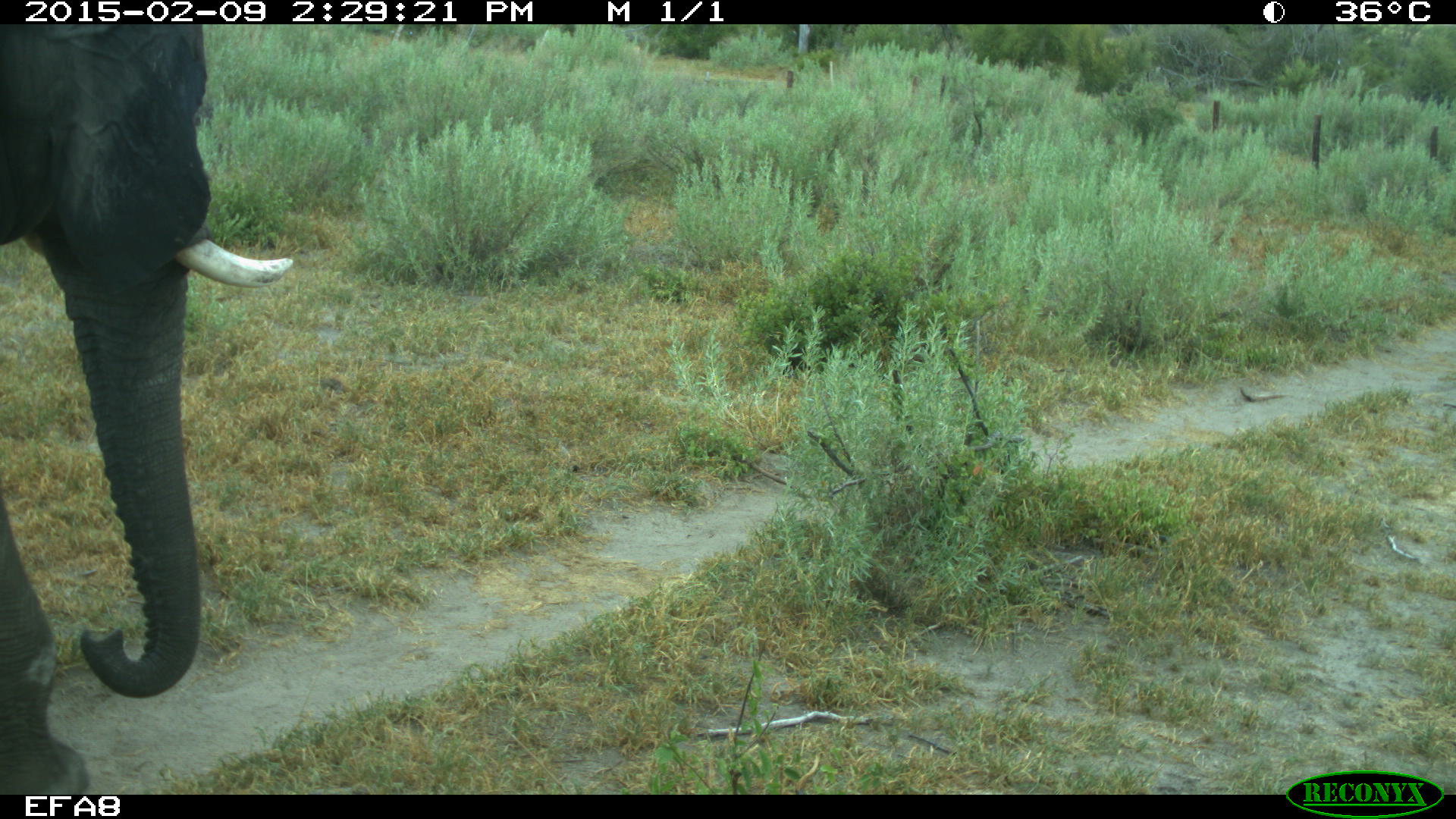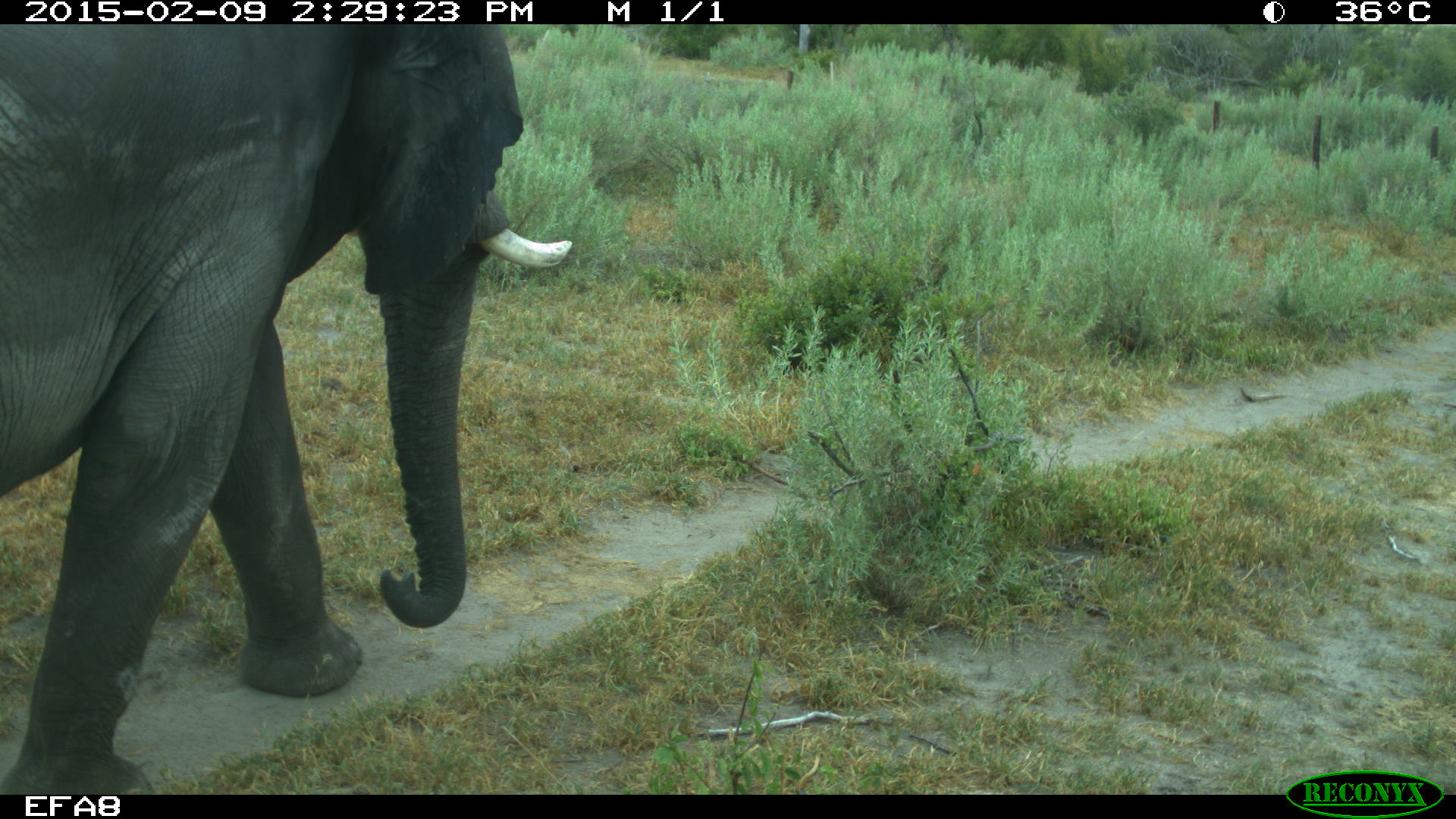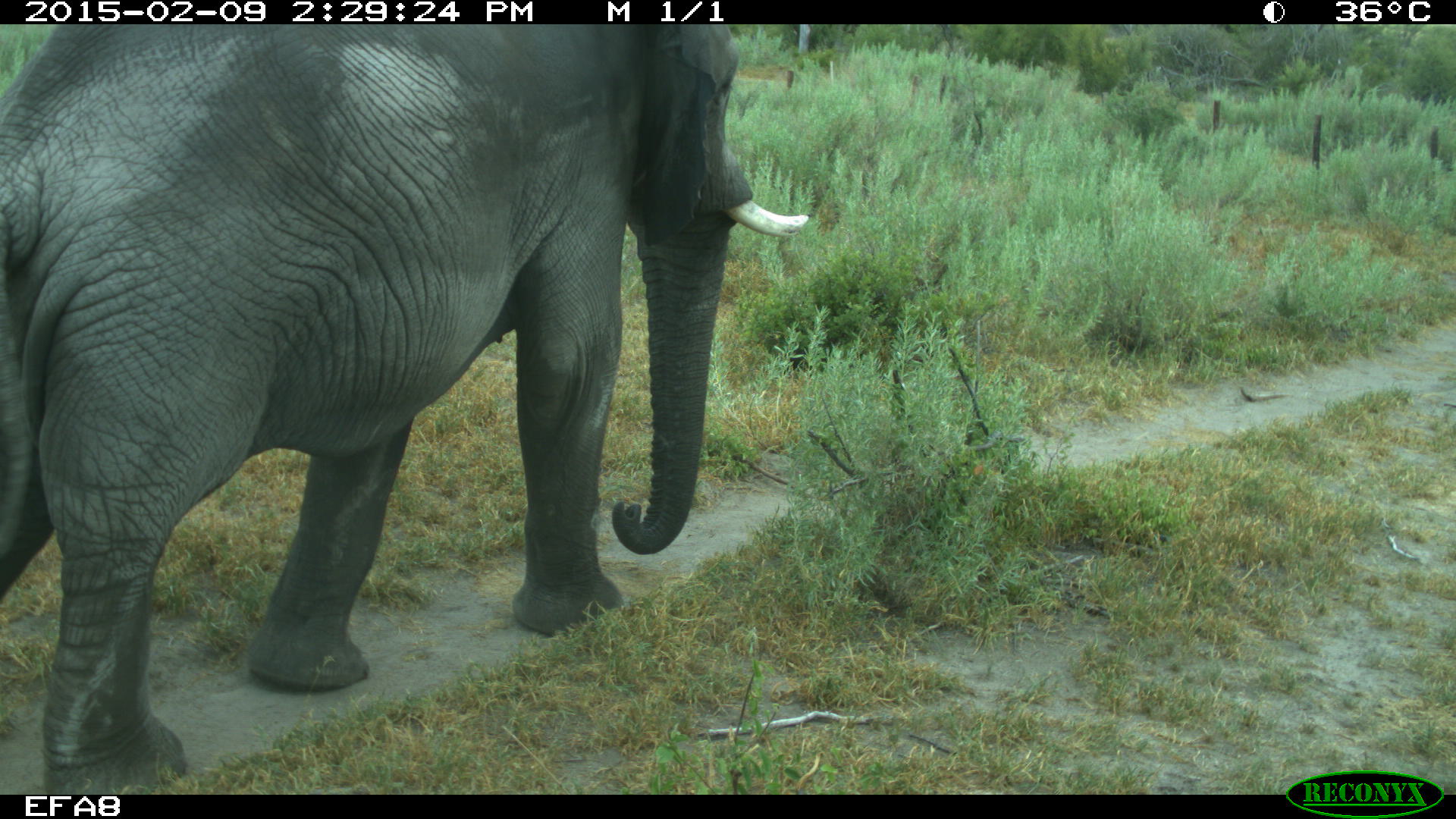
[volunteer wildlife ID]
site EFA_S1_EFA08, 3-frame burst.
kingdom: Animalia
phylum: Chordata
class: Mammalia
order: Proboscidea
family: Elephantidae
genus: Loxodonta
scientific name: Loxodonta africana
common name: african bush elephant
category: elephant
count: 1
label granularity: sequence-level